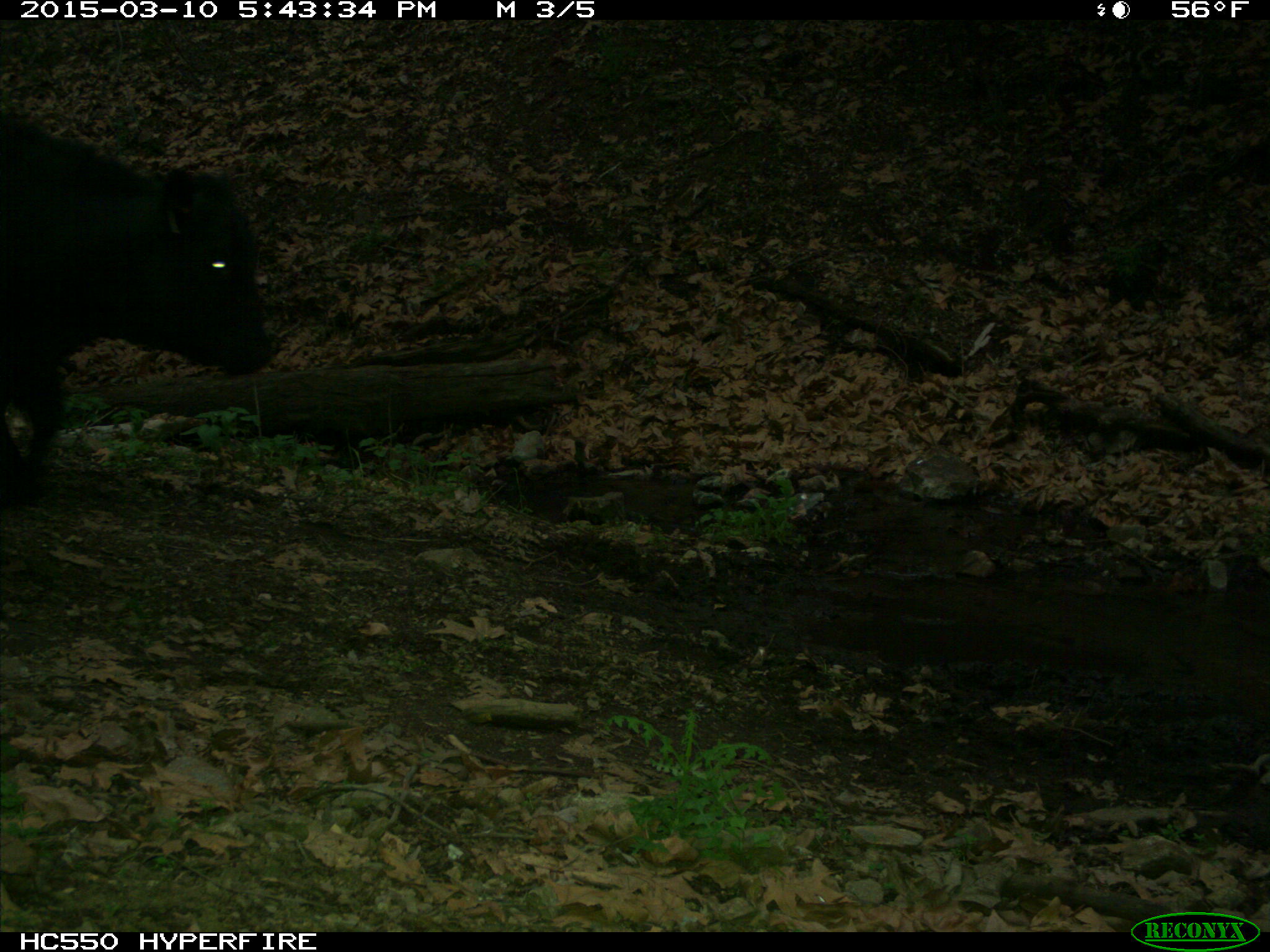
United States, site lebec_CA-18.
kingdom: Animalia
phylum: Chordata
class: Mammalia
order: Artiodactyla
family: Bovidae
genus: Bos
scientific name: Bos taurus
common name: domestic cow